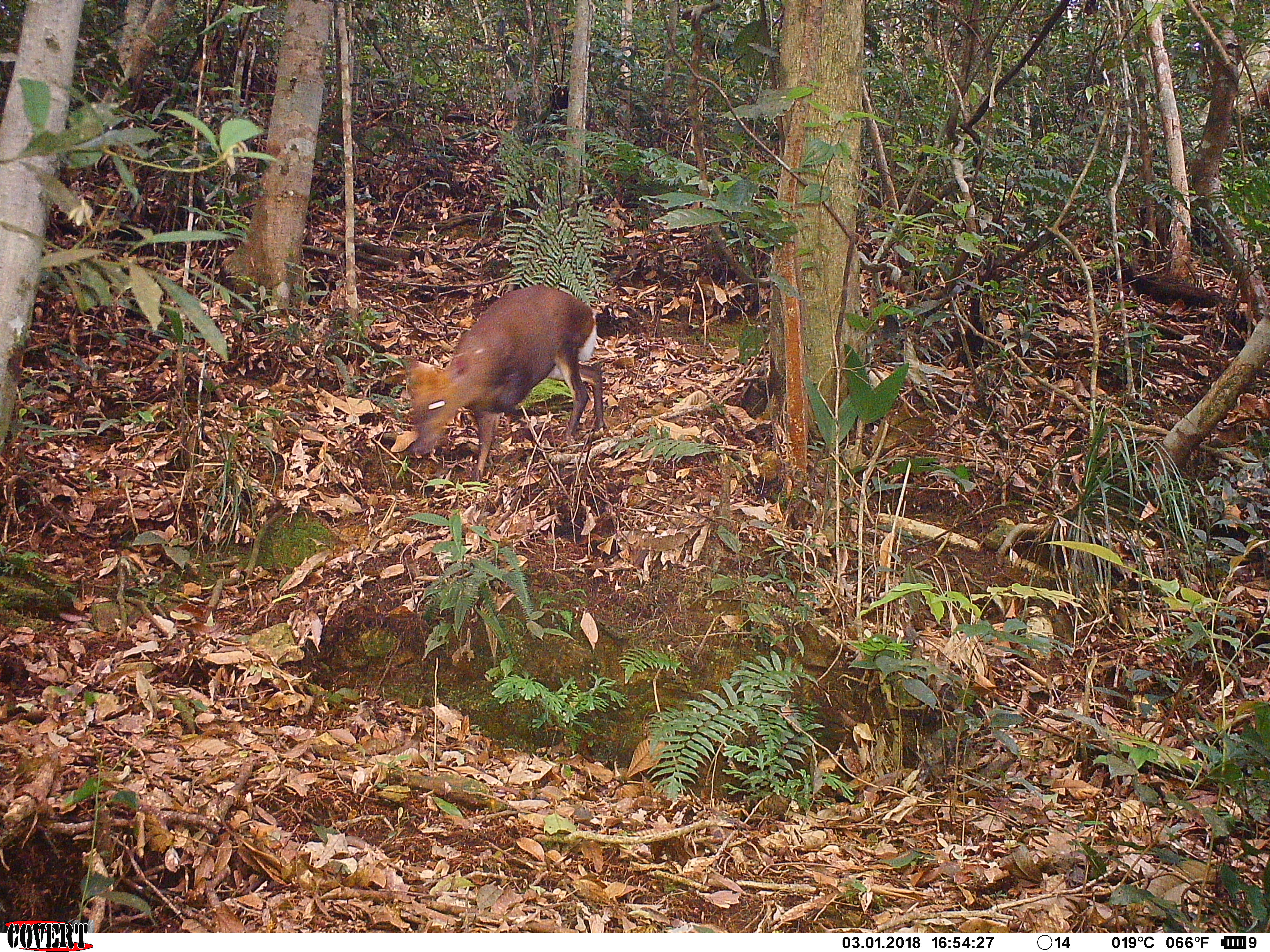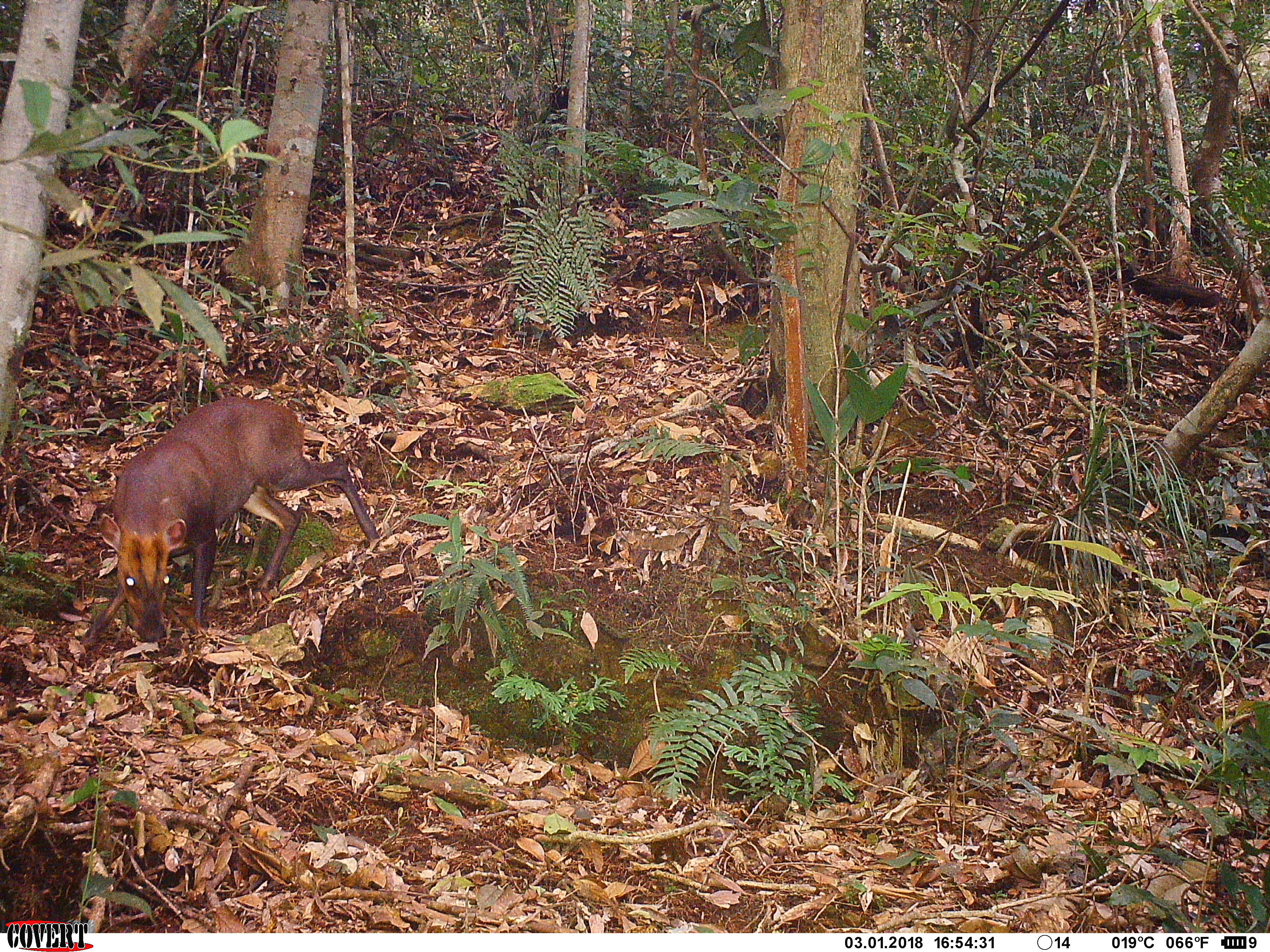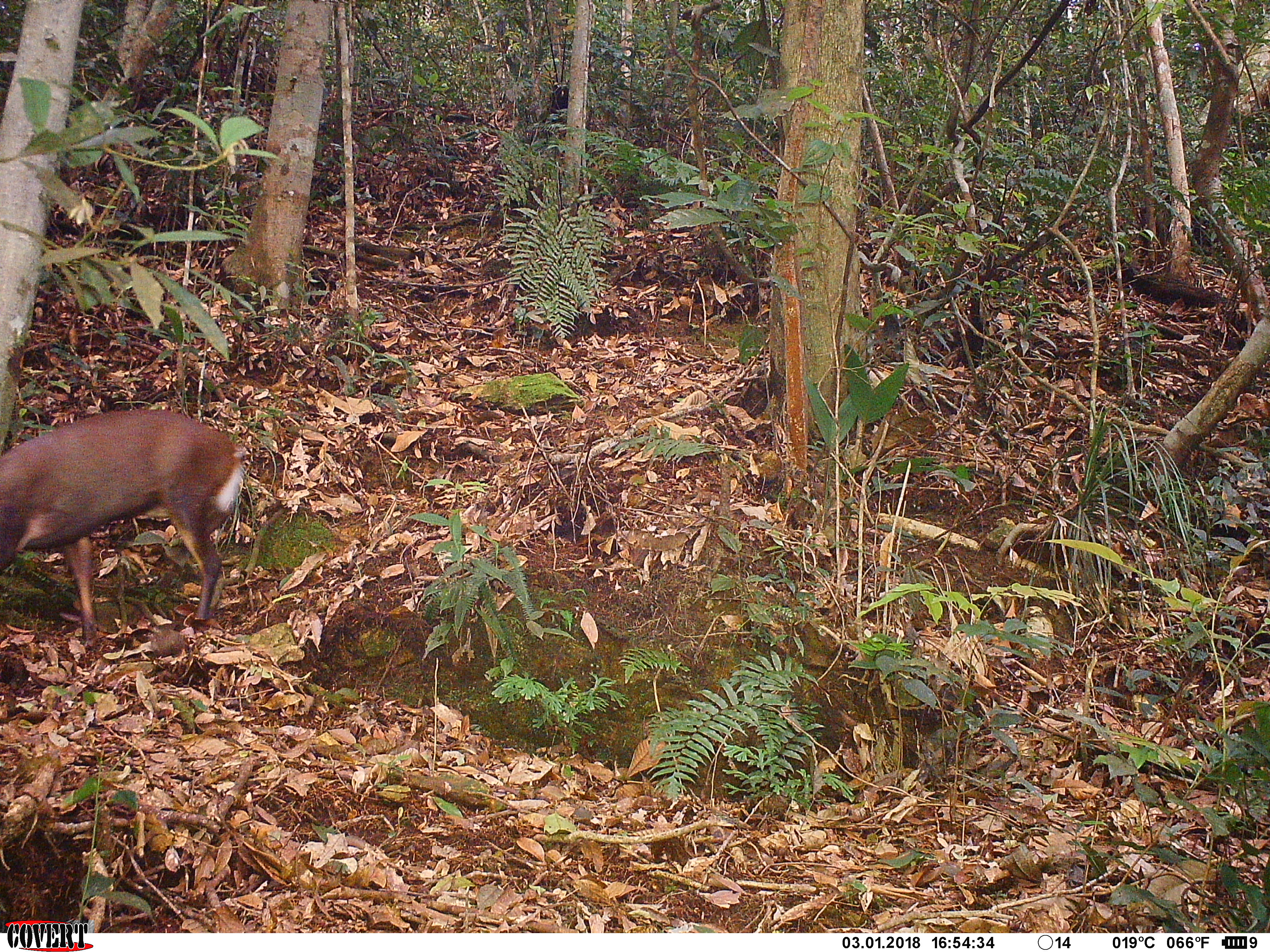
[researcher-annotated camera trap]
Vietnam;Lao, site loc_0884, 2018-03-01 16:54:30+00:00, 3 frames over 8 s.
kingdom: Animalia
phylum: Chordata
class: Mammalia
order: Artiodactyla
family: Cervidae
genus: Muntiacus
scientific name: Muntiacus rooseveltorum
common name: roosevelt's muntjac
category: roosevelts muntjac group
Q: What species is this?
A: Roosevelts muntjac group (roosevelt's muntjac) (Muntiacus rooseveltorum).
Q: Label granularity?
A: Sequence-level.